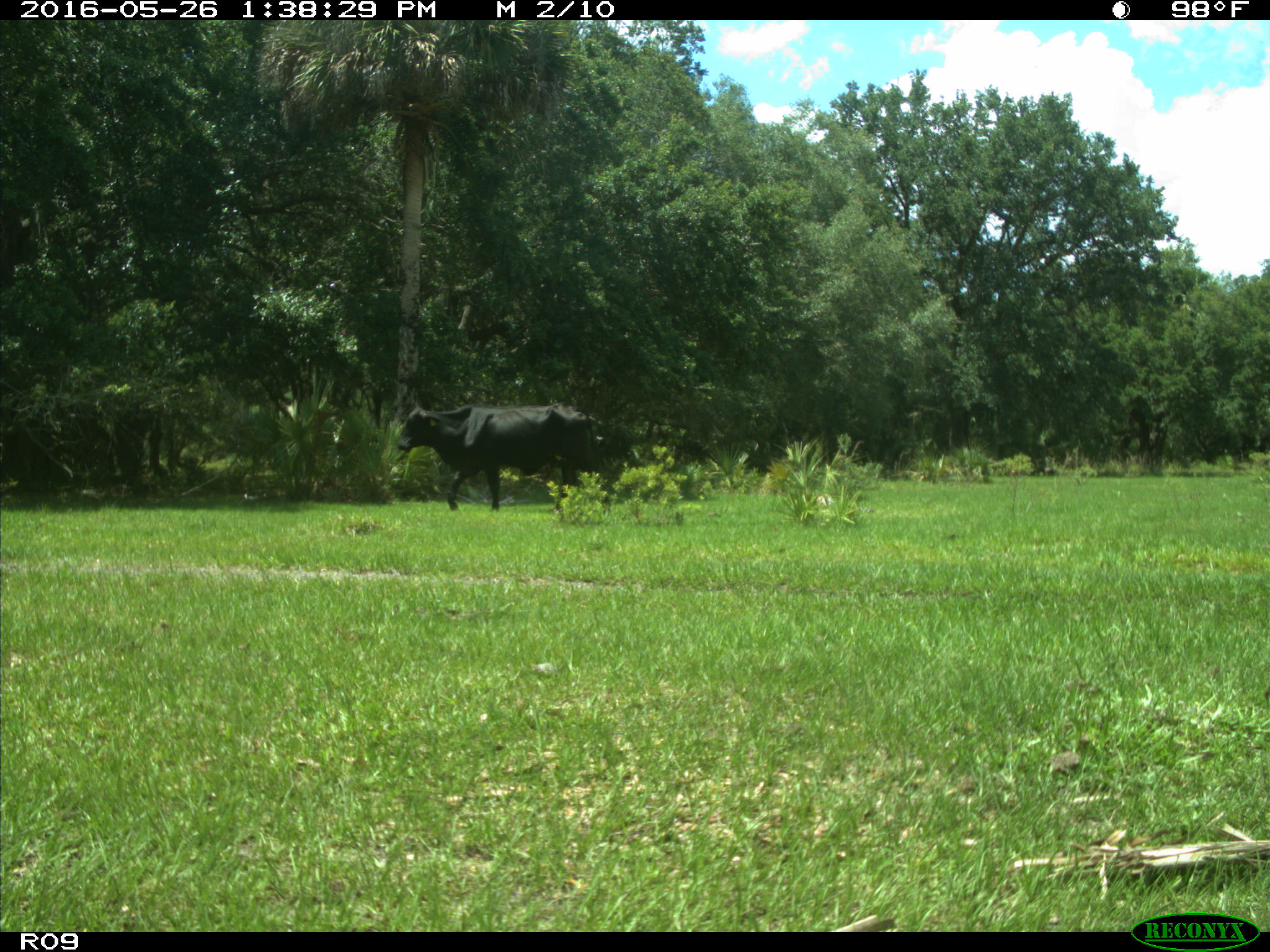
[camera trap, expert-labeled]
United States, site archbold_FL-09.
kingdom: Animalia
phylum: Chordata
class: Mammalia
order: Artiodactyla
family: Bovidae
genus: Bos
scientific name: Bos taurus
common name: domestic cow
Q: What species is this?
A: Bos taurus (domestic cow).